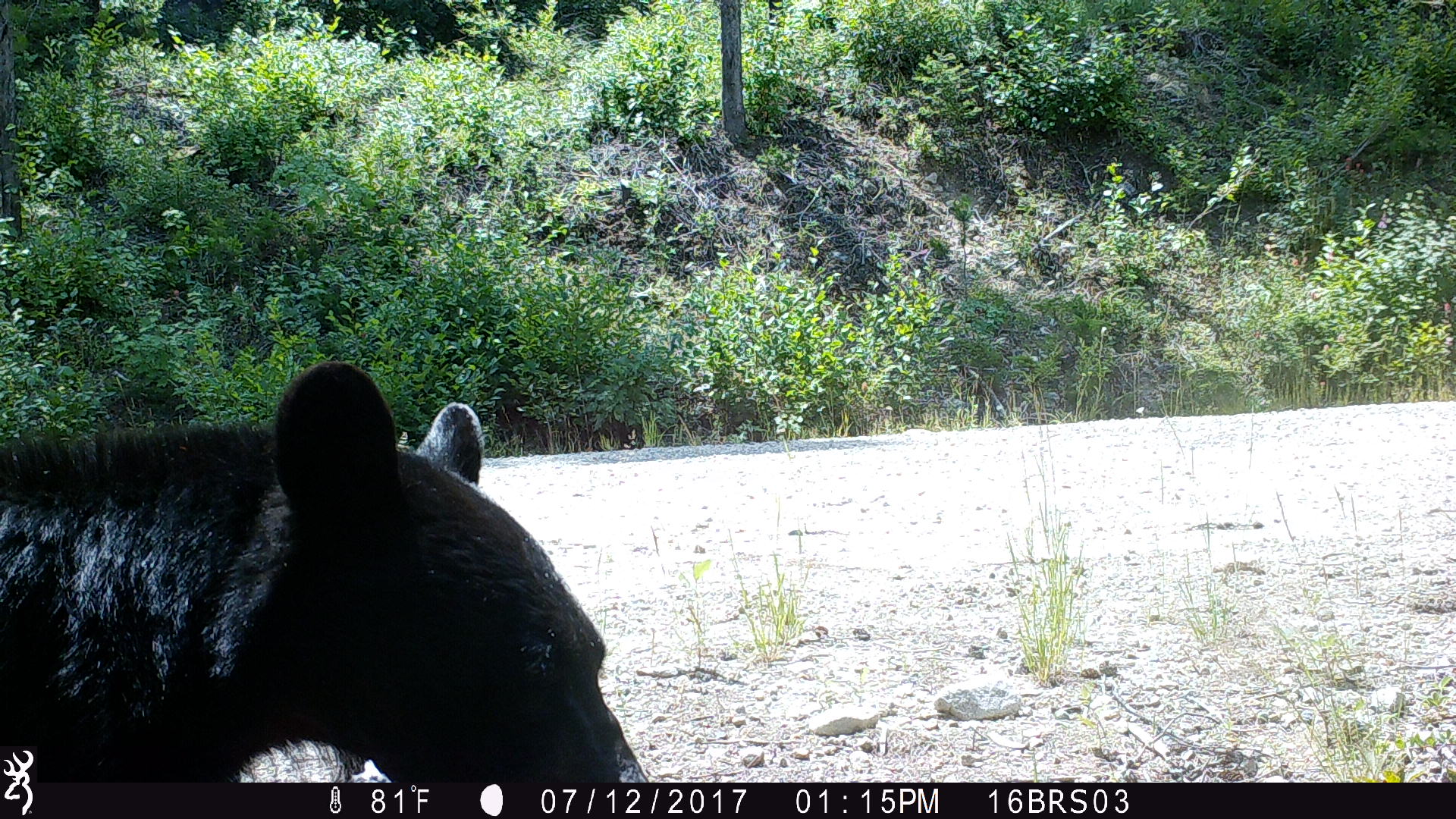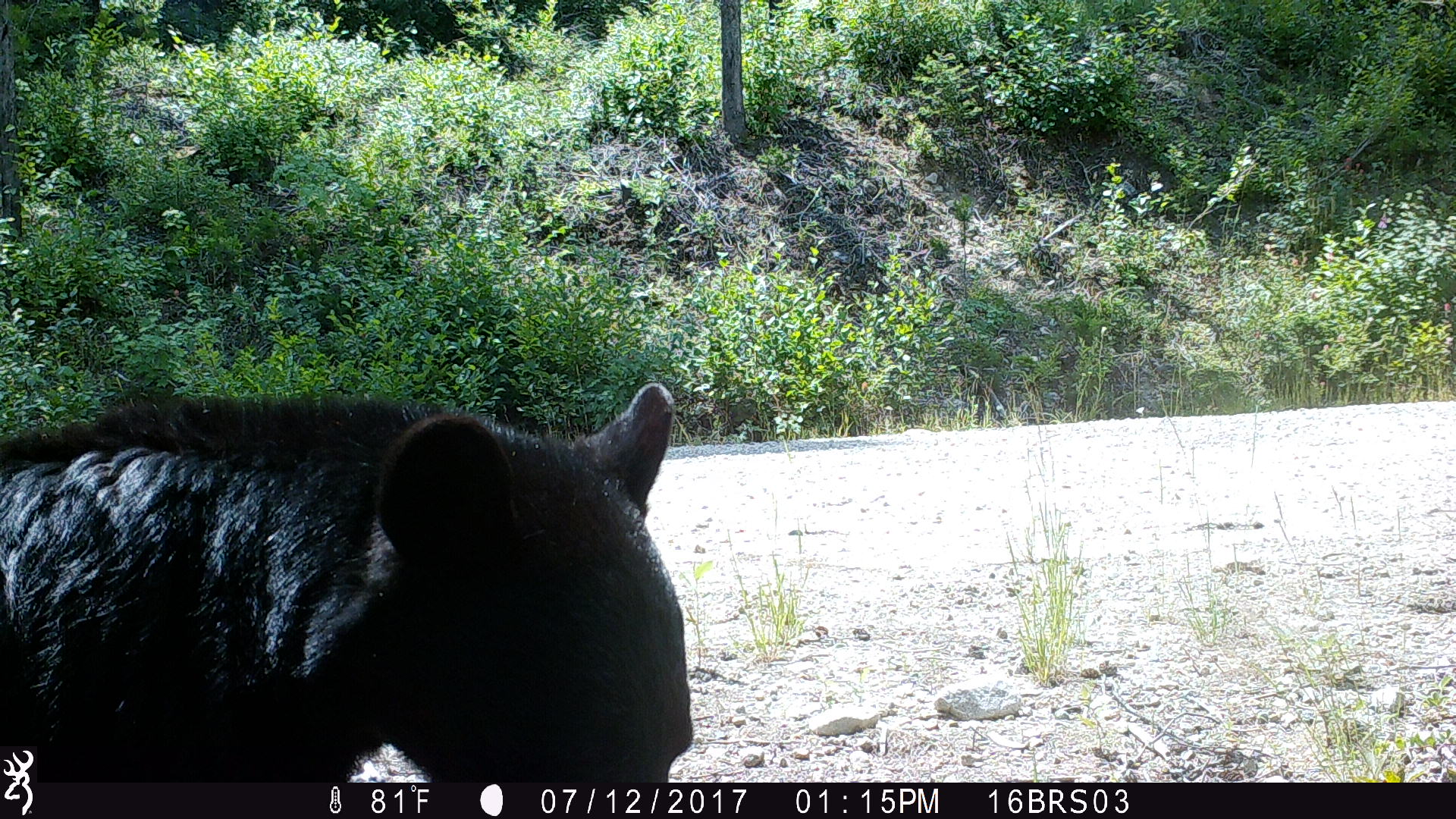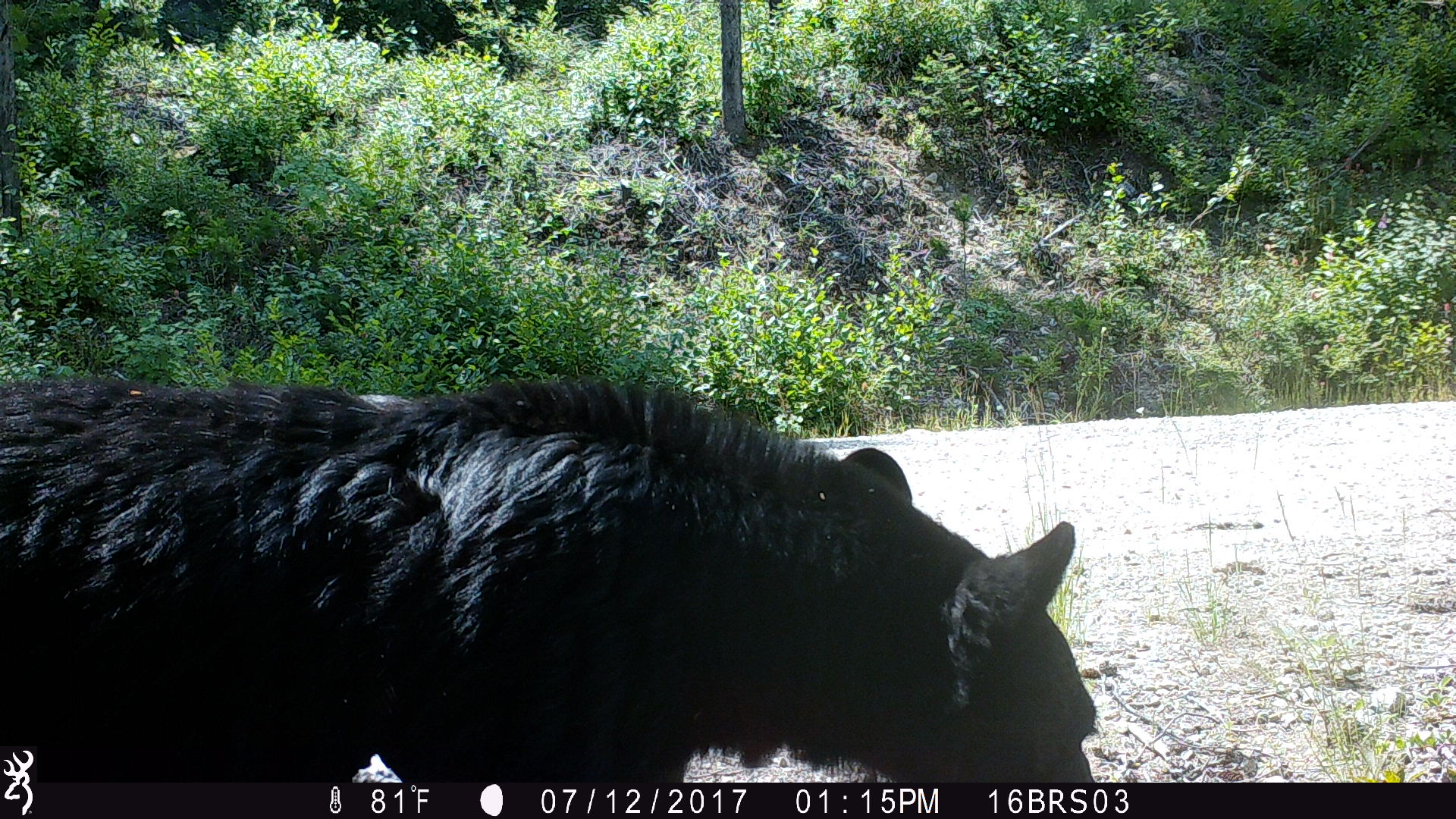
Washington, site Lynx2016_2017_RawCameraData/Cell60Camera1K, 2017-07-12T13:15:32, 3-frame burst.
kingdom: Animalia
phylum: Chordata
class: Mammalia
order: Carnivora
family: Ursidae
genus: Ursus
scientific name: Ursus americanus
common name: american black bear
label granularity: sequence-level